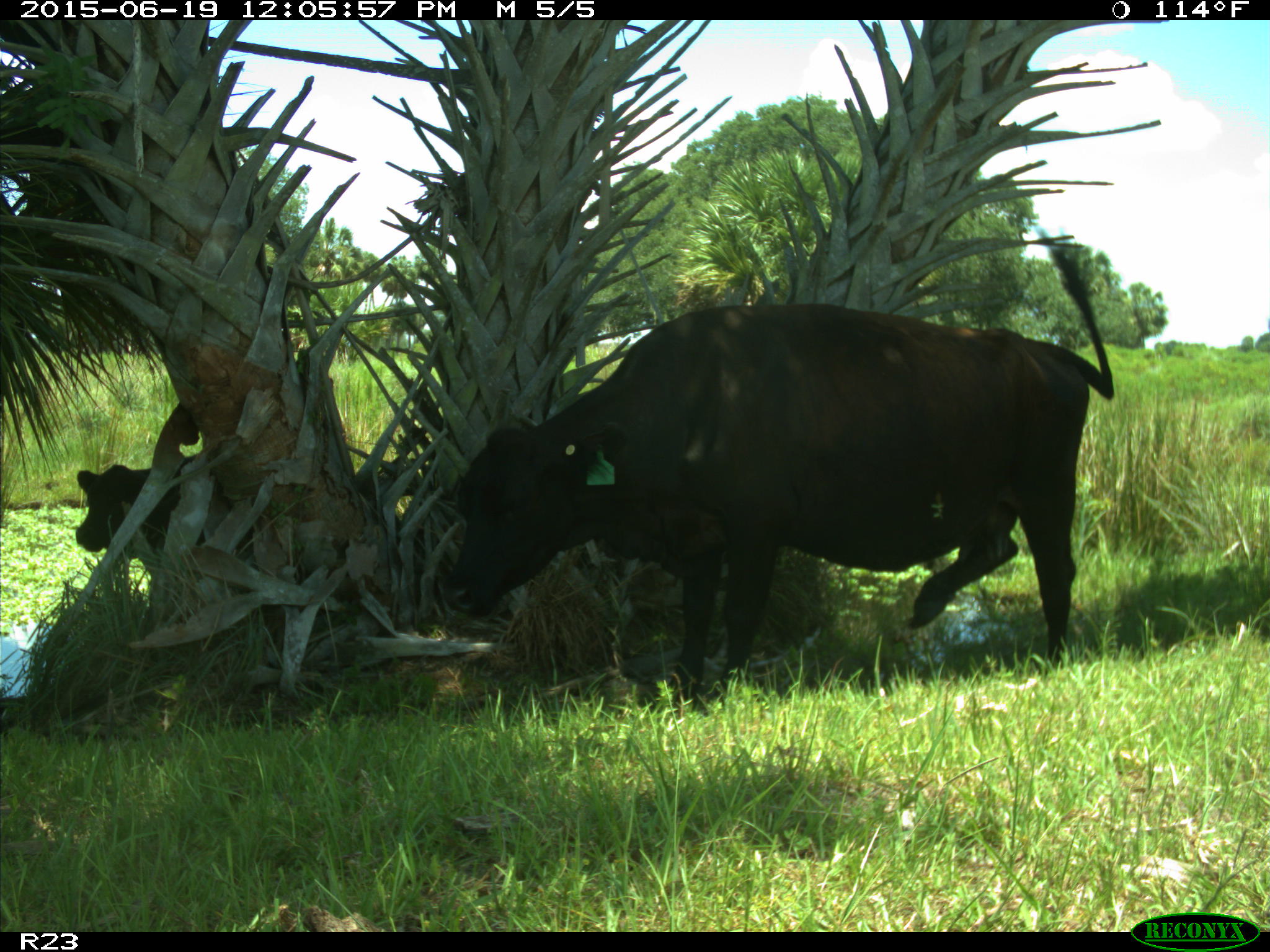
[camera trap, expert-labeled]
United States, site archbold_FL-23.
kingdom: Animalia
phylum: Chordata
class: Mammalia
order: Artiodactyla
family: Bovidae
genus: Bos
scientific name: Bos taurus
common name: domestic cow